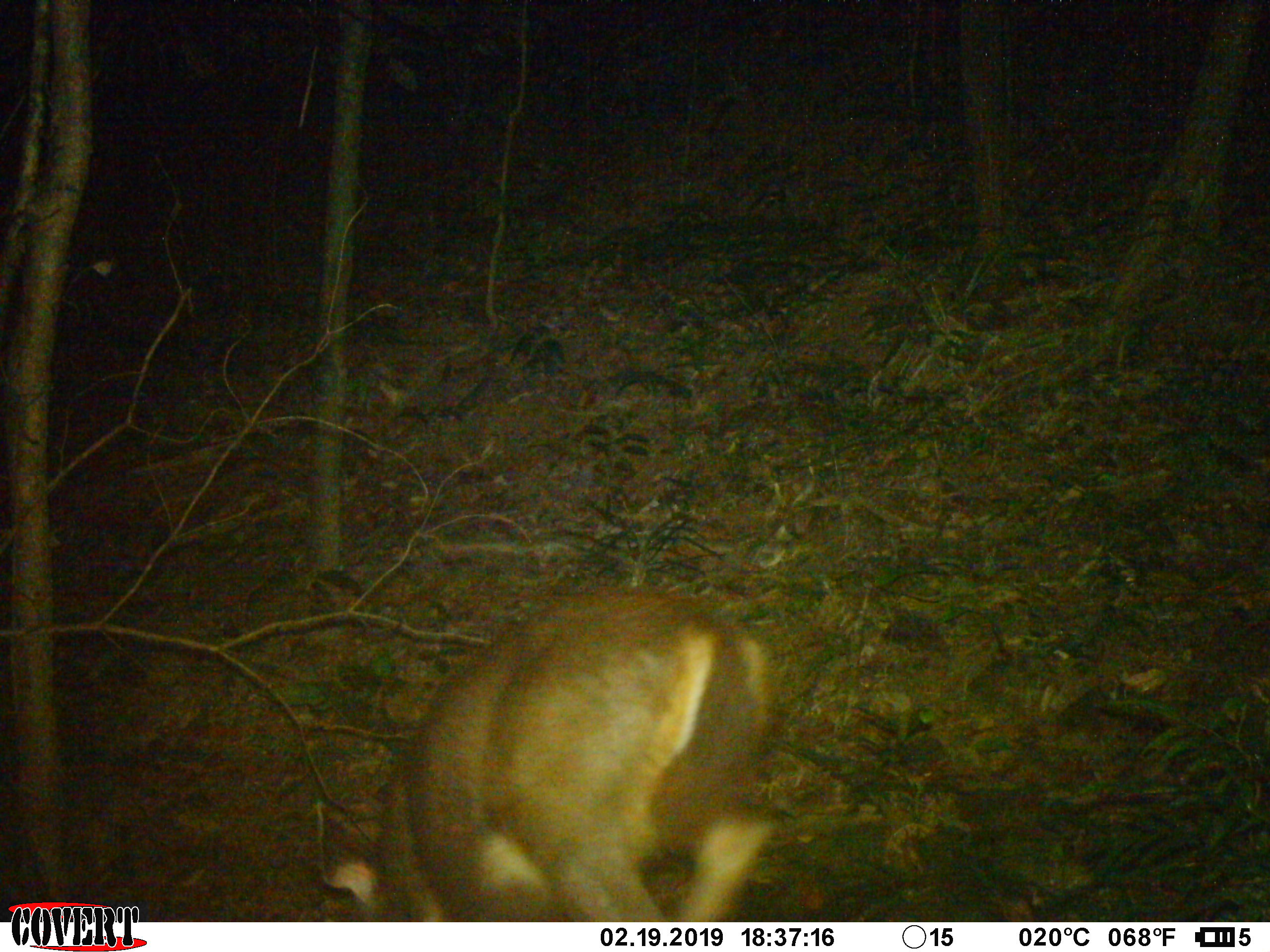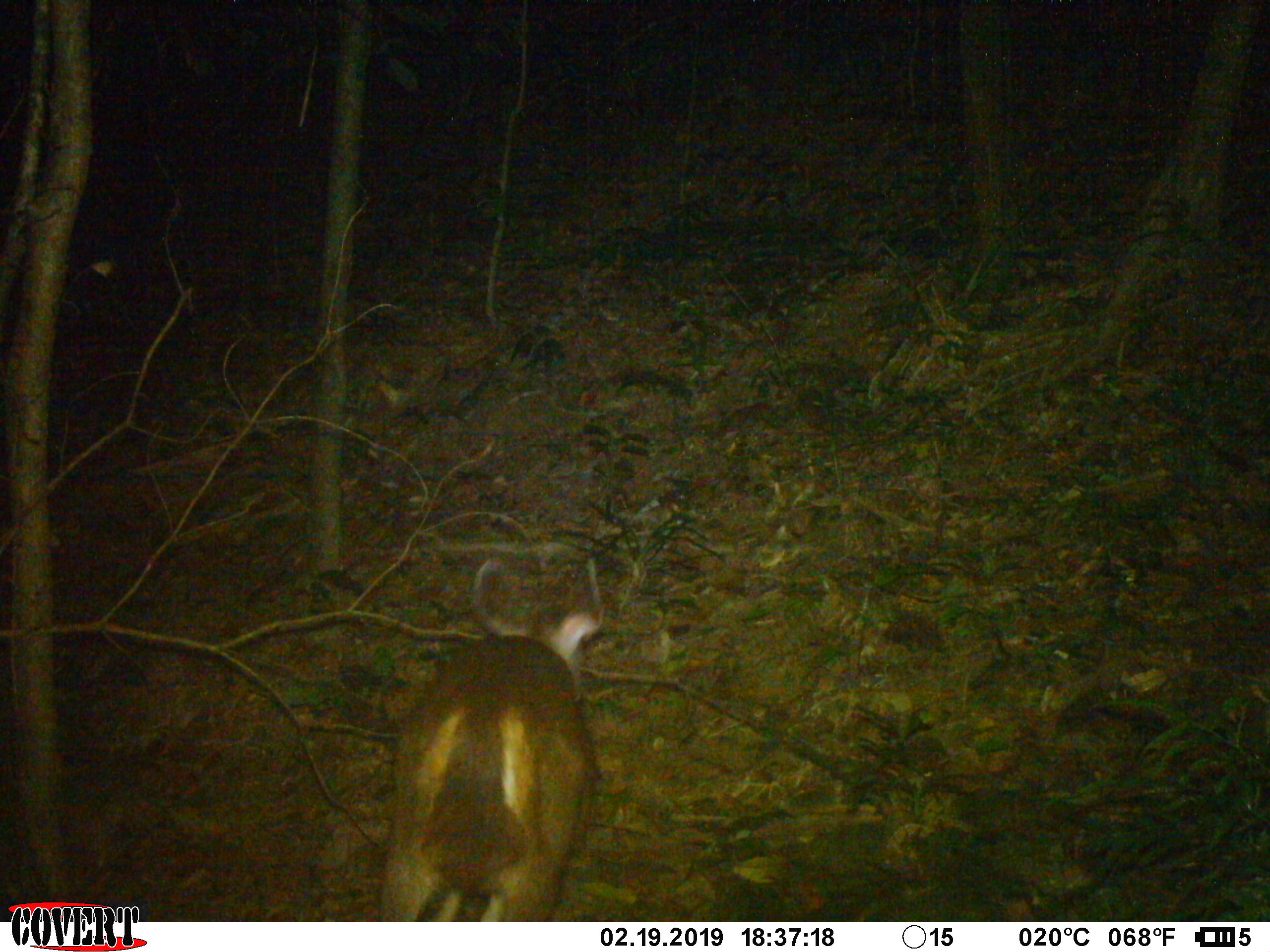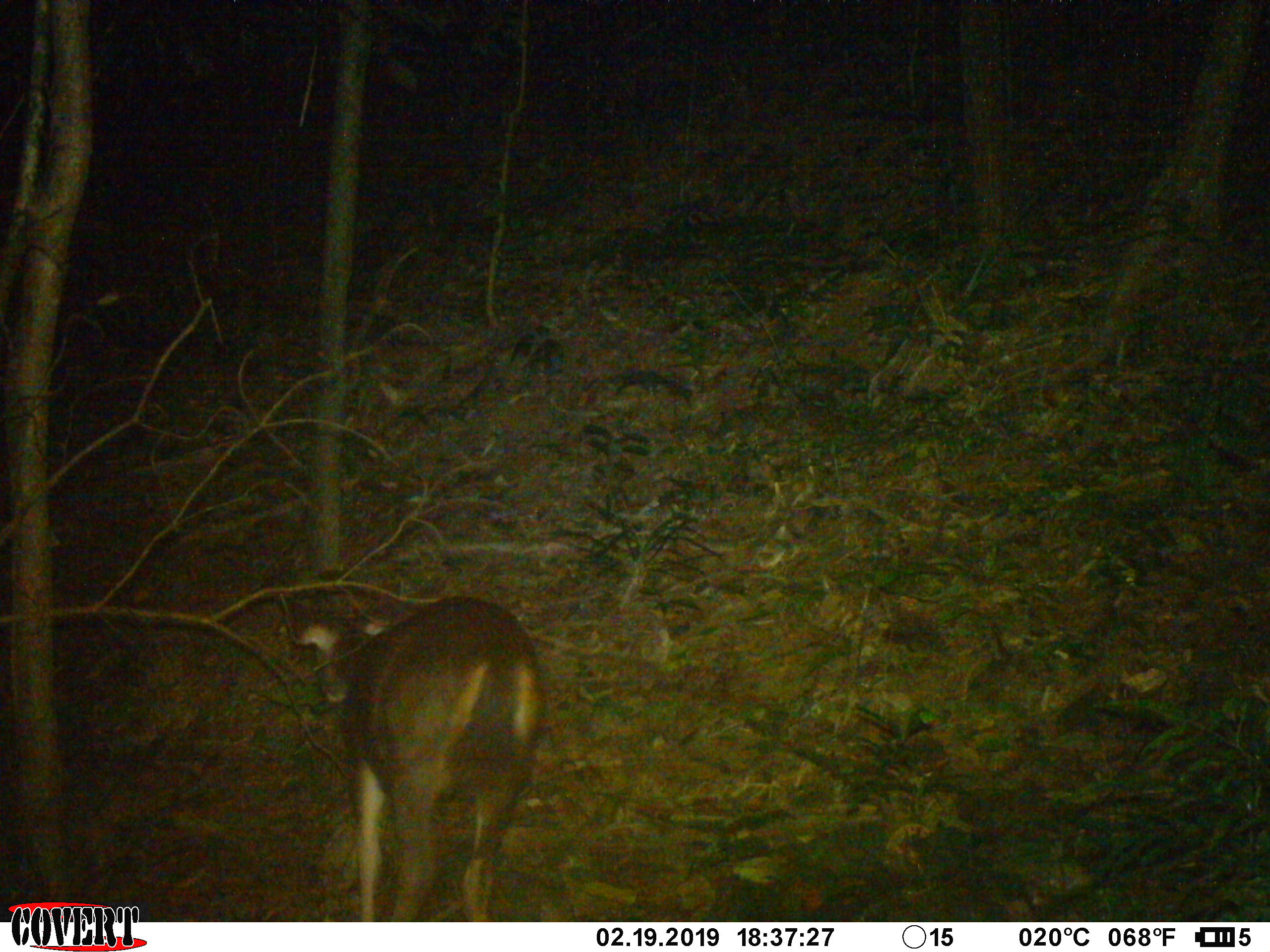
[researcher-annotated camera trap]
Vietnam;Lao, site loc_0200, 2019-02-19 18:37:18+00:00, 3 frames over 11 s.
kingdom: Animalia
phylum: Chordata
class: Mammalia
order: Artiodactyla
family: Cervidae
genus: Rusa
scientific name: Rusa unicolor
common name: sambar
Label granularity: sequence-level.